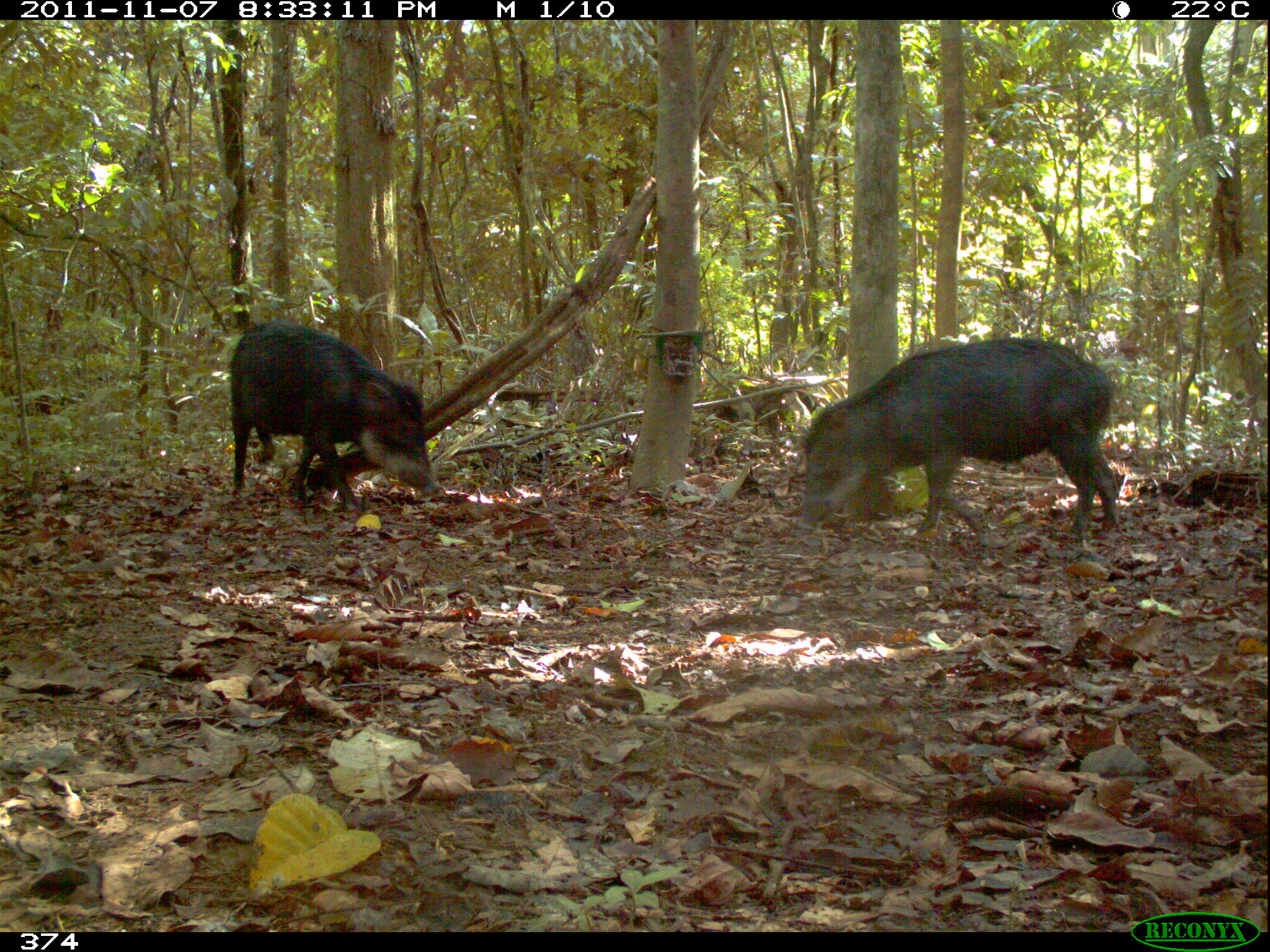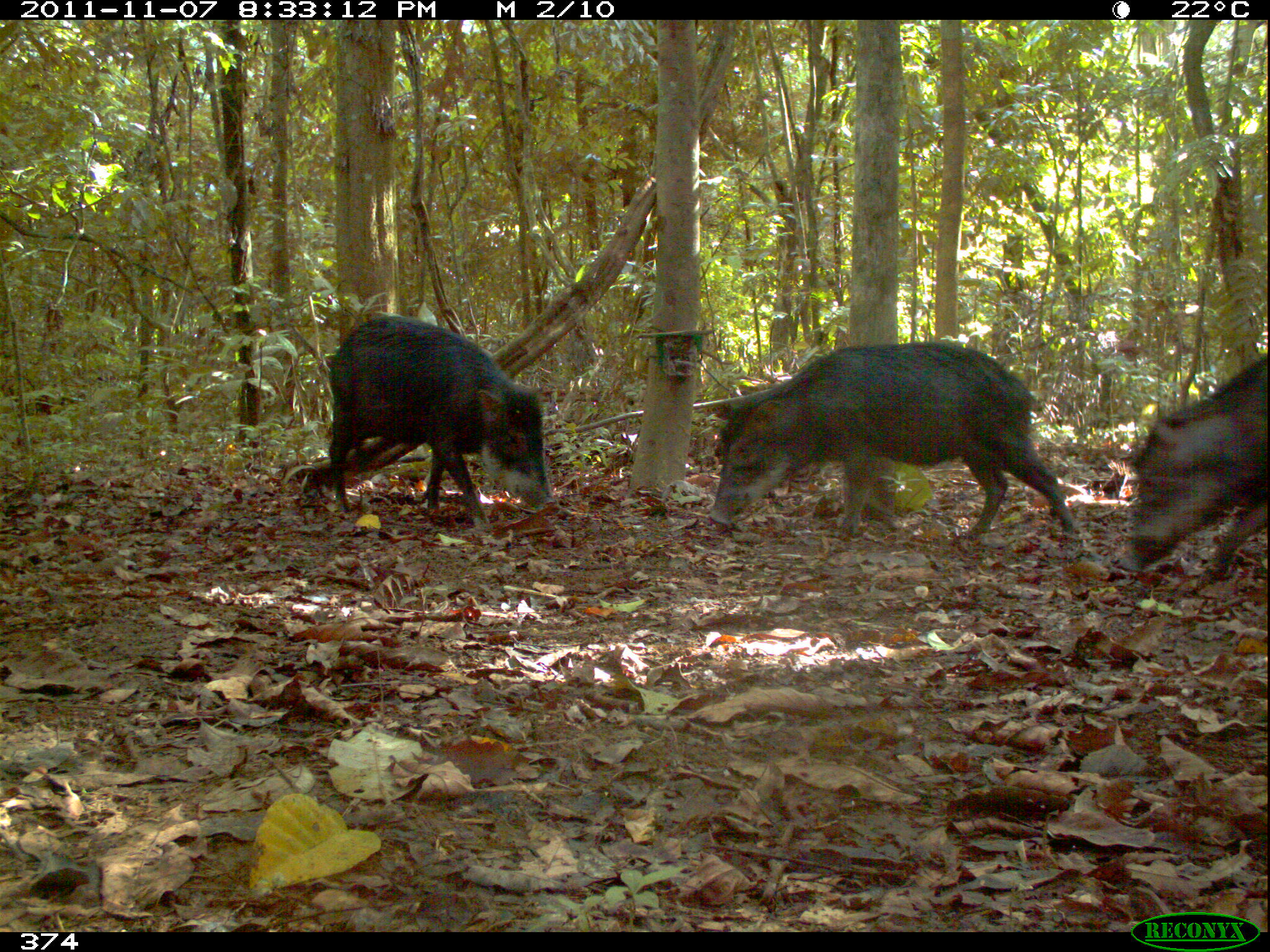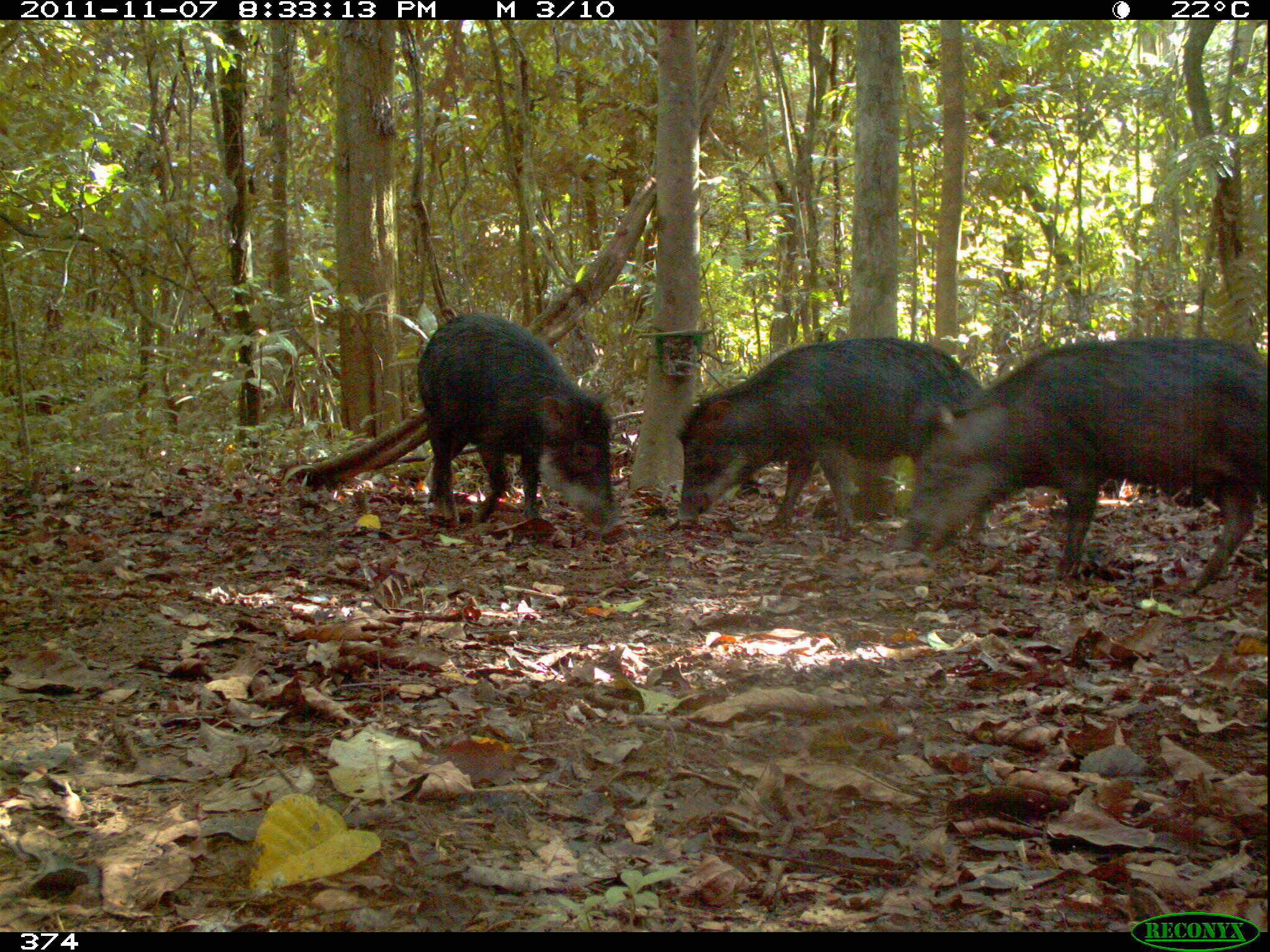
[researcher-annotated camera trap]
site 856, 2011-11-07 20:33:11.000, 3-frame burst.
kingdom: Animalia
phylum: Chordata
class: Mammalia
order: Artiodactyla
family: Tayassuidae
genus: Tayassu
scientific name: Tayassu pecari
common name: white-lipped peccary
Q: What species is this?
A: Tayassu pecari (white-lipped peccary).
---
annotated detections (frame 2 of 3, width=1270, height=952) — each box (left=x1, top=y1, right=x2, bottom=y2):
tayassu pecari: (left=705, top=341, right=1080, bottom=547); (left=328, top=312, right=554, bottom=529); (left=1122, top=348, right=1270, bottom=580)